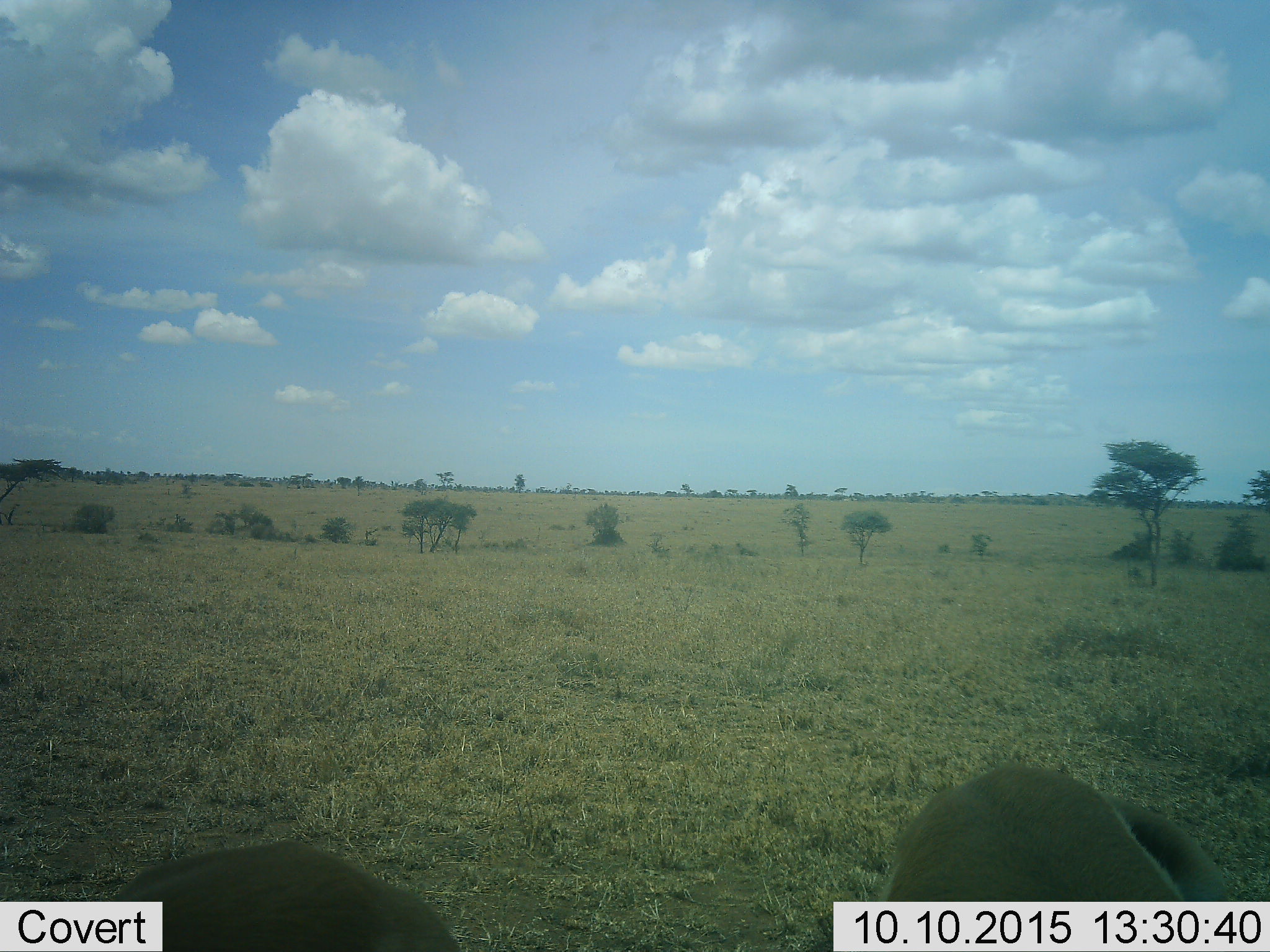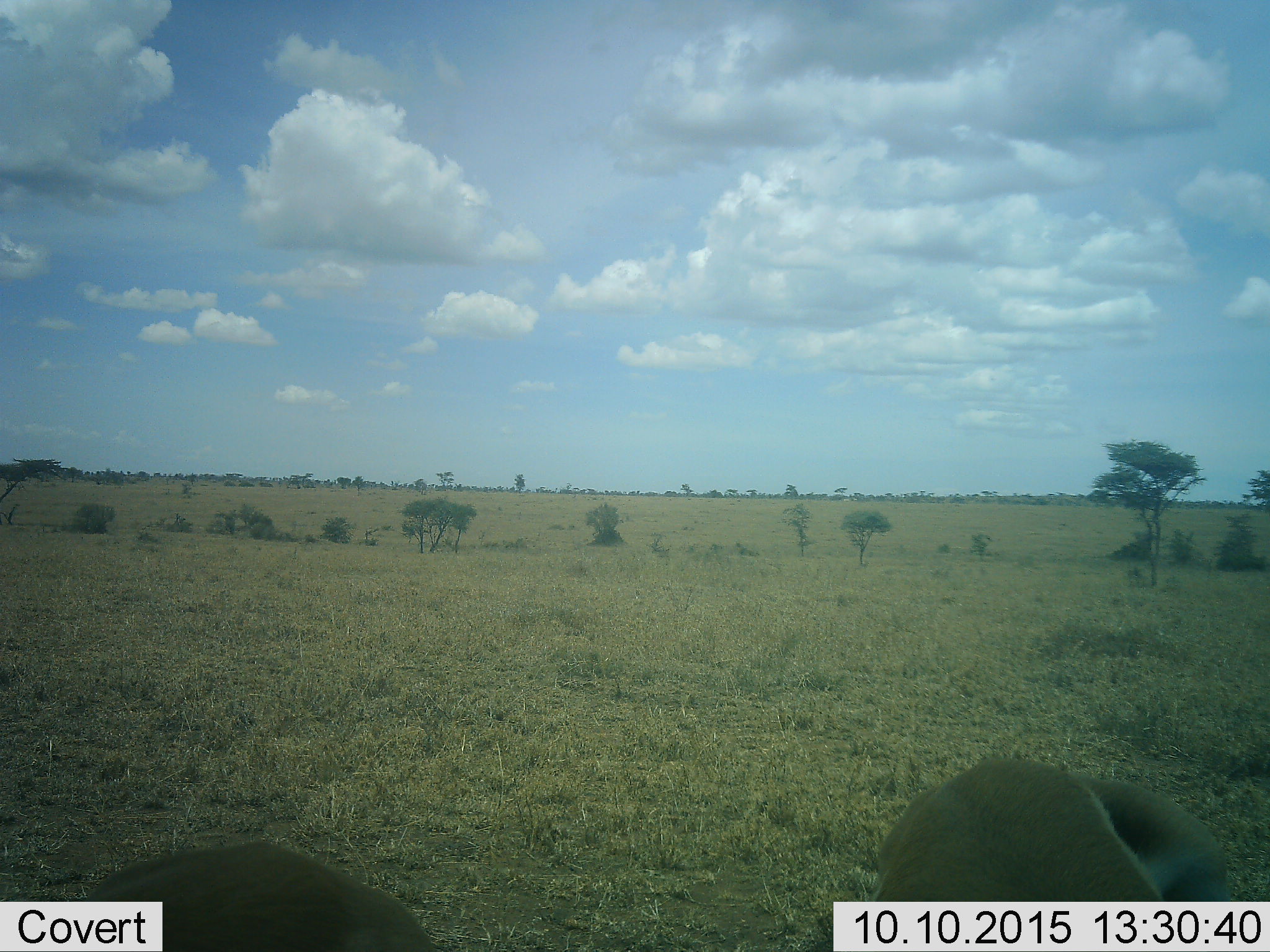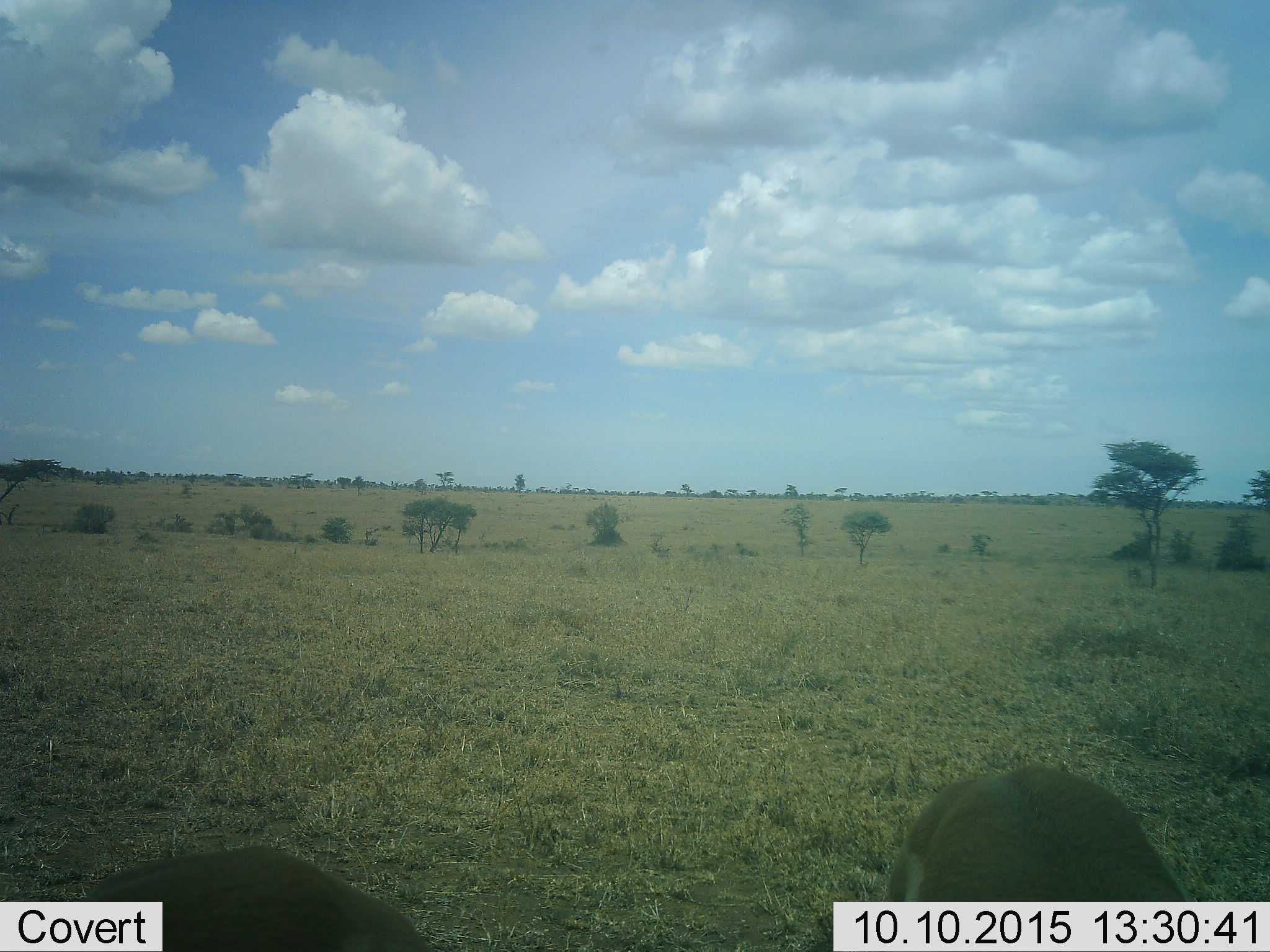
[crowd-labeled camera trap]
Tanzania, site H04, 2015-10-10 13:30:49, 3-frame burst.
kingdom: Animalia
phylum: Chordata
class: Mammalia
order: Artiodactyla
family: Bovidae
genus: Eudorcas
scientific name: Eudorcas thomsonii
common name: thomson's gazelle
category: gazellethomsons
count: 2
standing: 75%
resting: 0%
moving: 0%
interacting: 0%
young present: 0%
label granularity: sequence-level